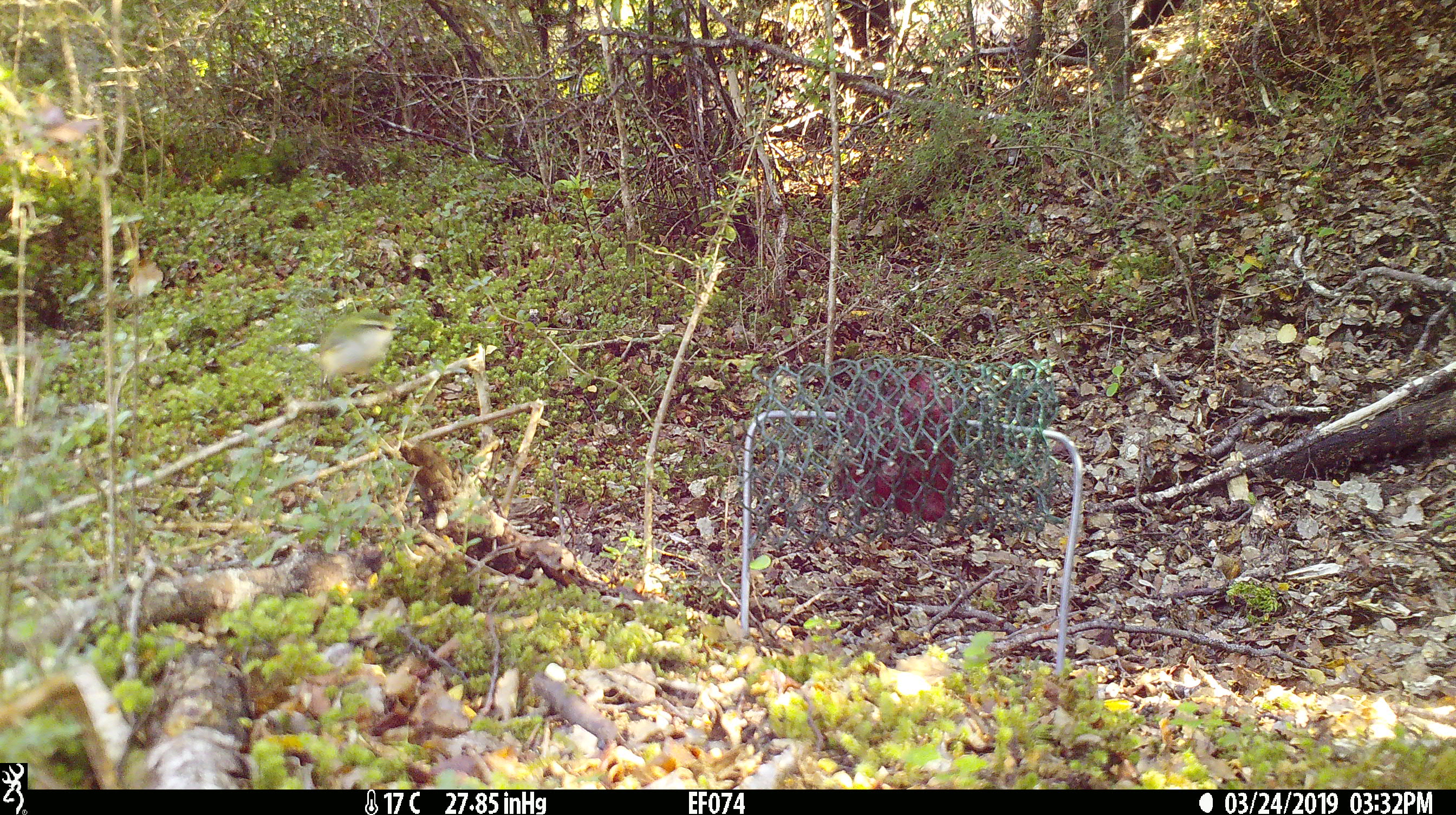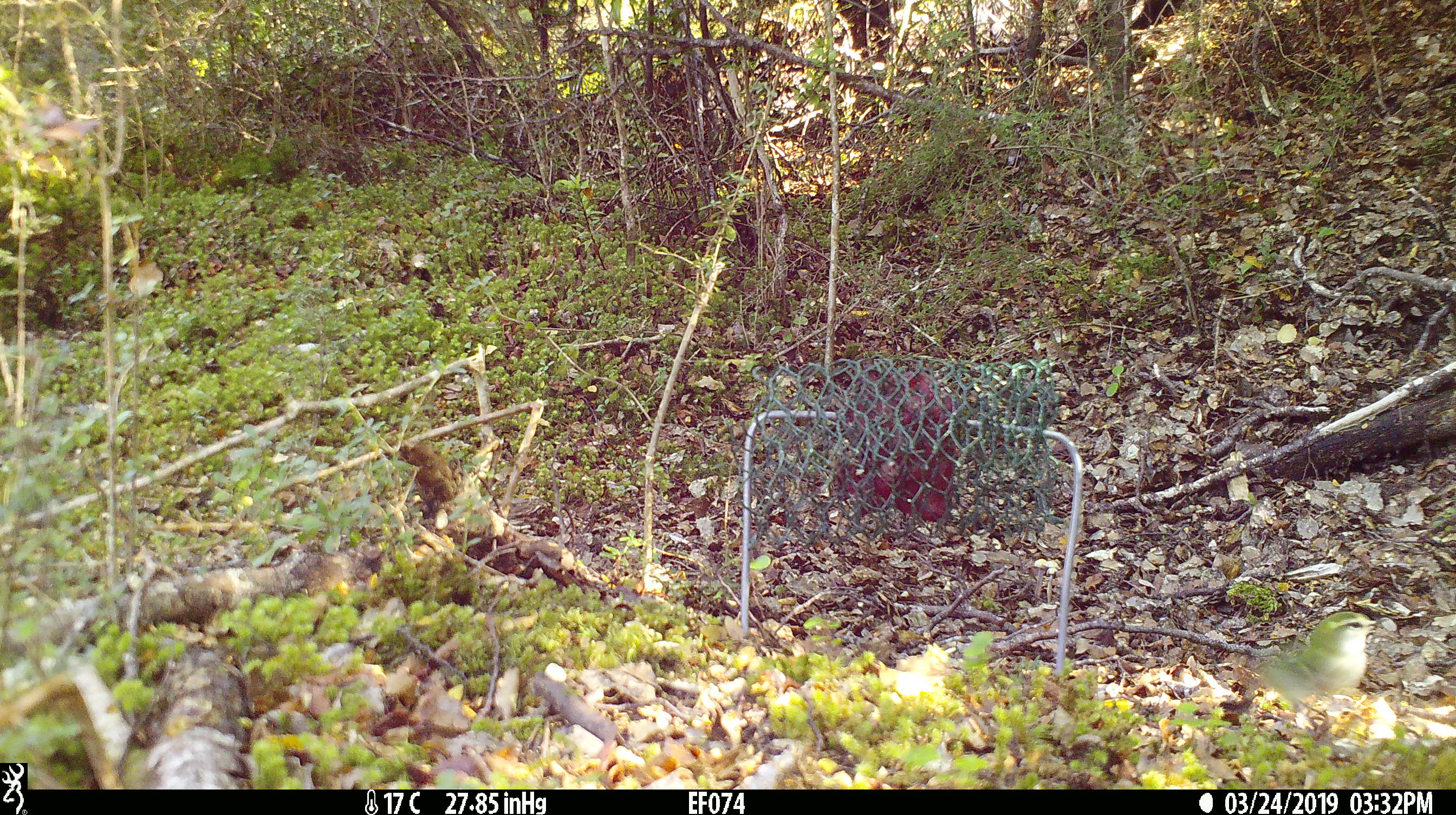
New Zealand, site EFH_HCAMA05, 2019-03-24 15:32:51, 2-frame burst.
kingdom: Animalia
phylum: Chordata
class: Aves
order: Passeriformes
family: Acanthisittidae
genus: Acanthisitta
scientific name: Acanthisitta chloris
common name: rifleman